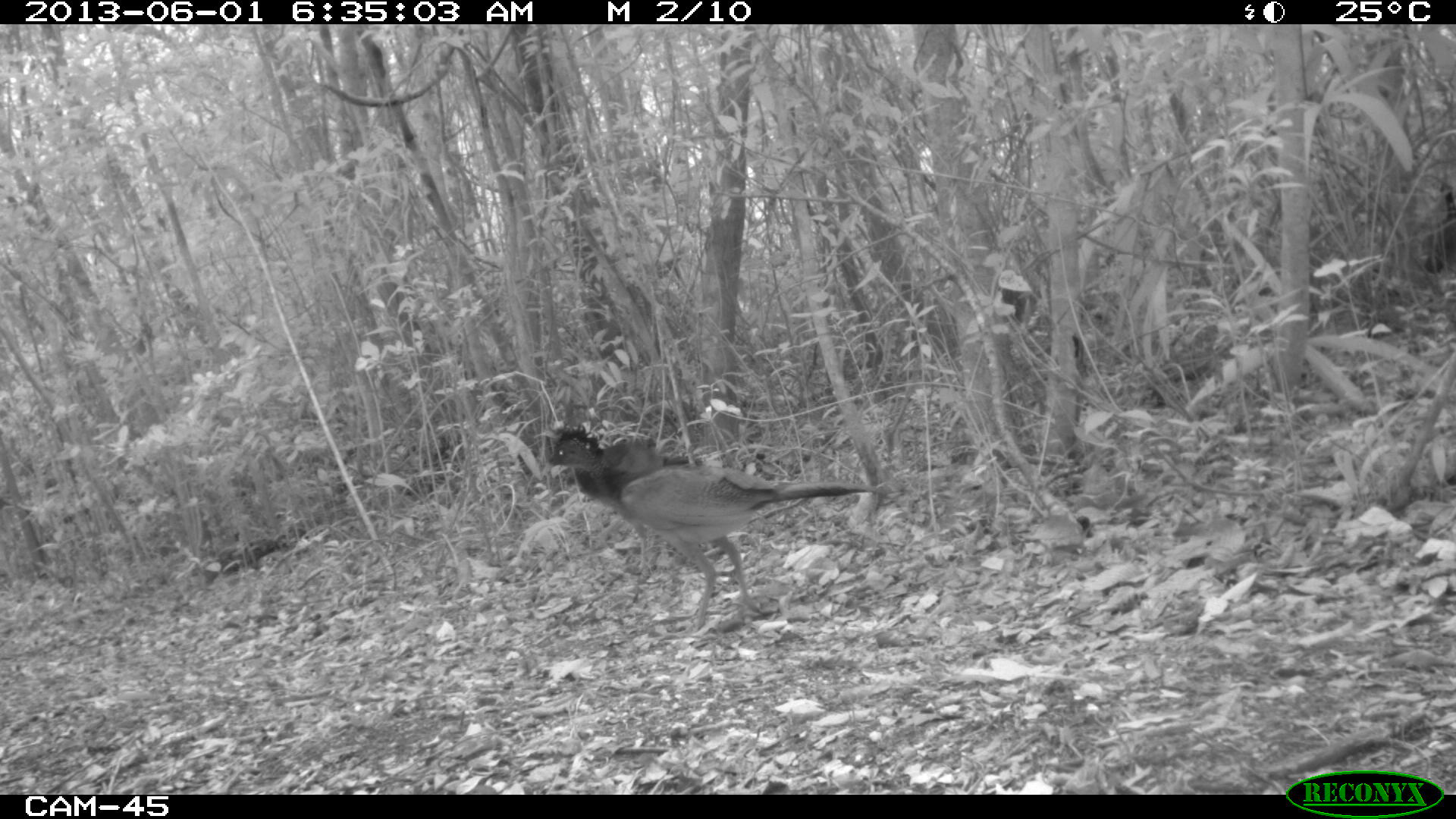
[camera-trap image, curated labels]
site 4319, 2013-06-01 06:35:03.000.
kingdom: Animalia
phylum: Chordata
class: Aves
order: Galliformes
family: Cracidae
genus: Crax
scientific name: Crax rubra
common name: great curassow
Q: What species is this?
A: Crax rubra (great curassow).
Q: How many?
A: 3.